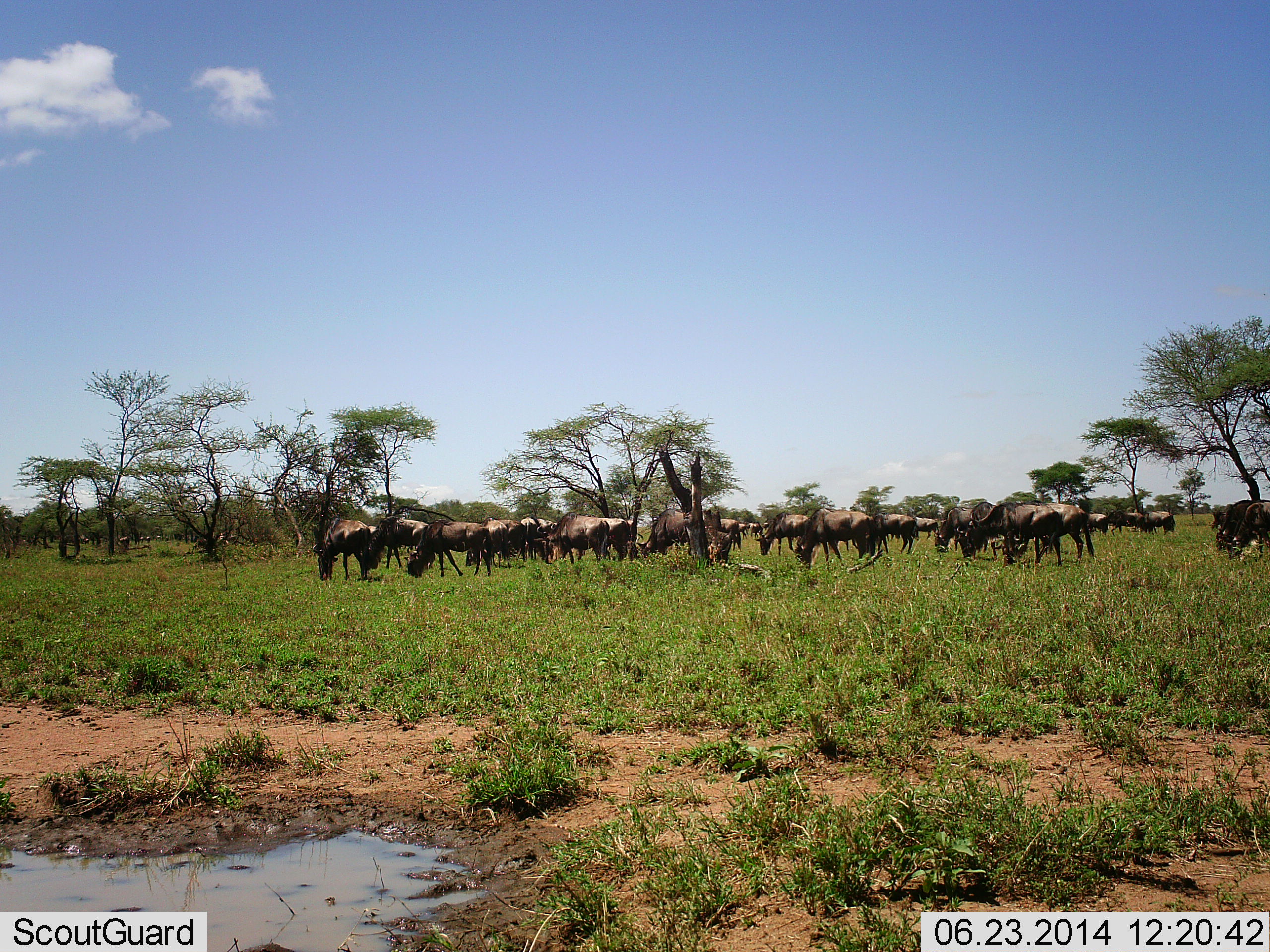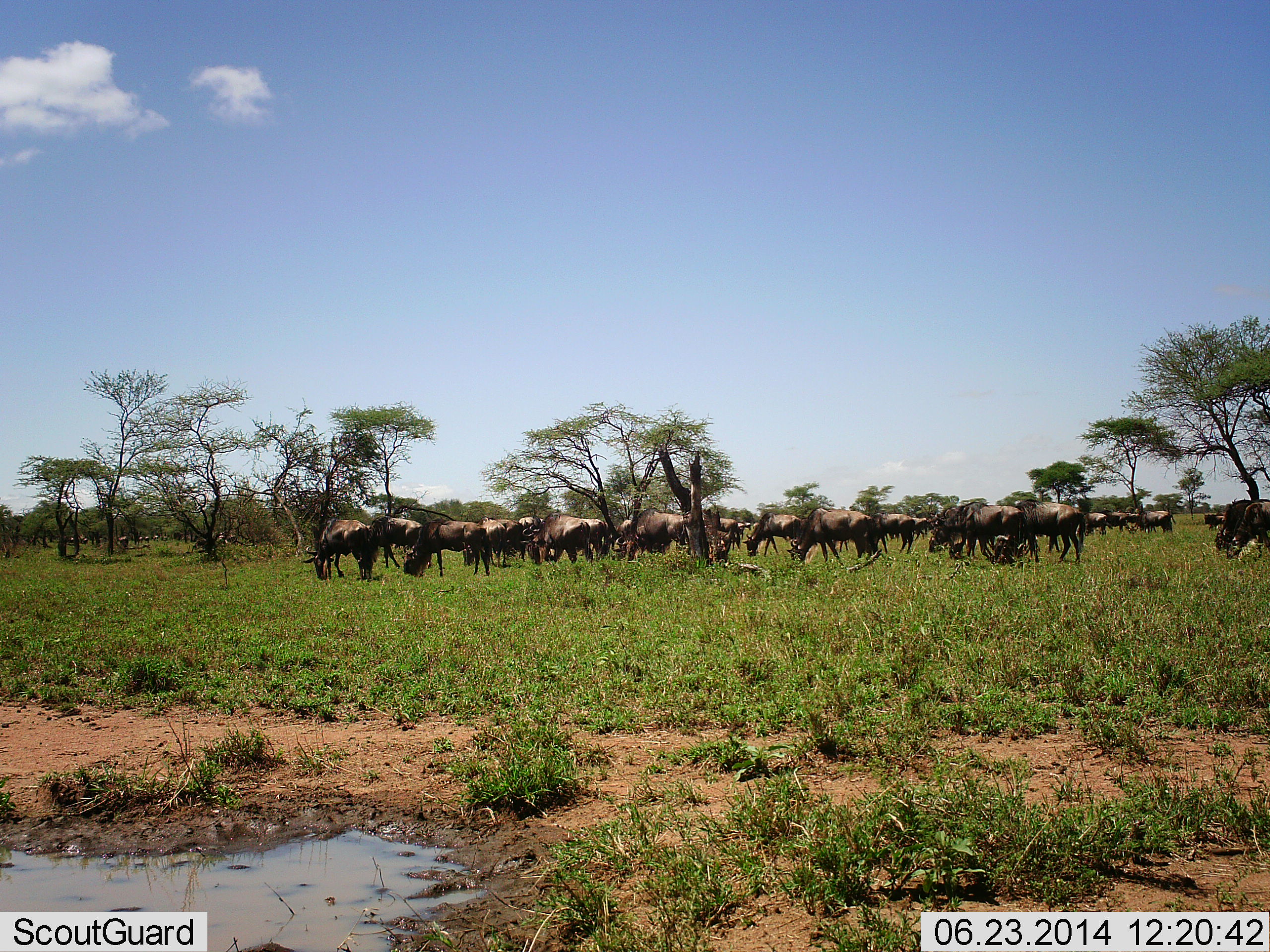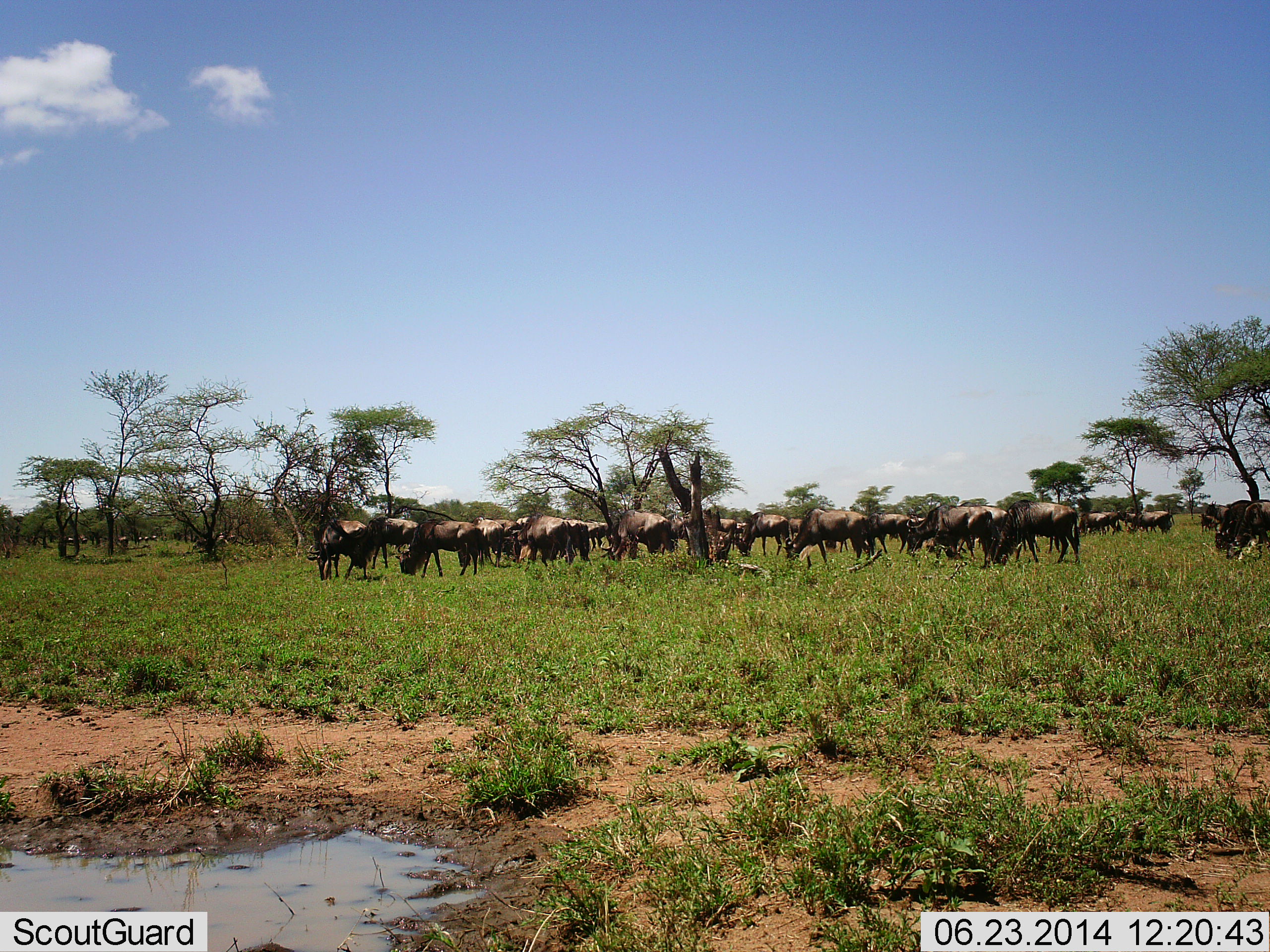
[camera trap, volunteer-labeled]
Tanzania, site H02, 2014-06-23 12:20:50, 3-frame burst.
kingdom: Animalia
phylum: Chordata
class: Mammalia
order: Artiodactyla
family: Bovidae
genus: Connochaetes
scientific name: Connochaetes taurinus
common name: blue wildebeest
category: wildebeest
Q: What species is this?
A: Wildebeest (blue wildebeest) (Connochaetes taurinus).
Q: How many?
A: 11-50.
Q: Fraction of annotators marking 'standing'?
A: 40%.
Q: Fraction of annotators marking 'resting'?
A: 0%.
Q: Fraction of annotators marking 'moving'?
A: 40%.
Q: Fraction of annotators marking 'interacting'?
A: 0%.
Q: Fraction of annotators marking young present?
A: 0%.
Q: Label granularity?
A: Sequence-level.